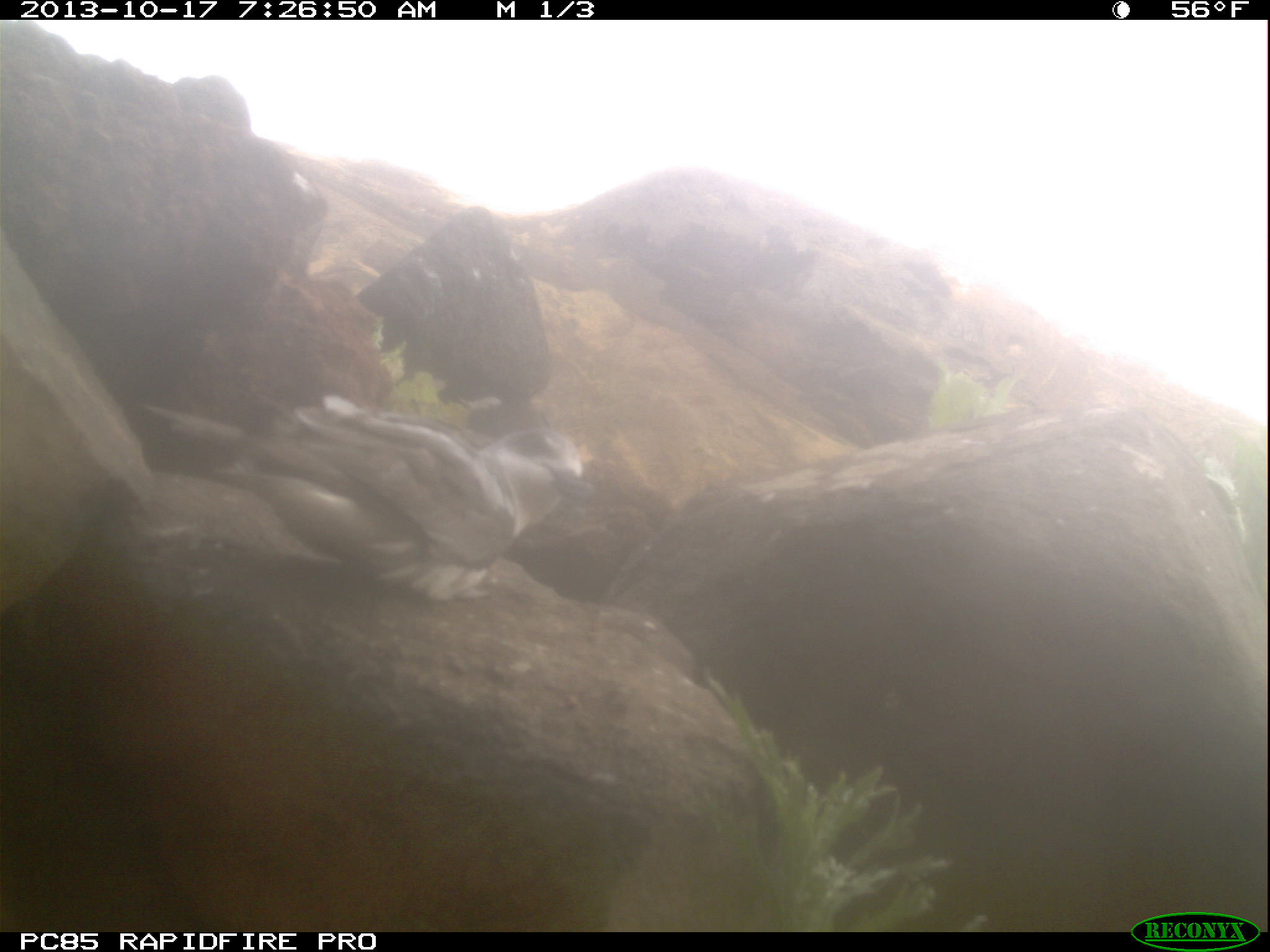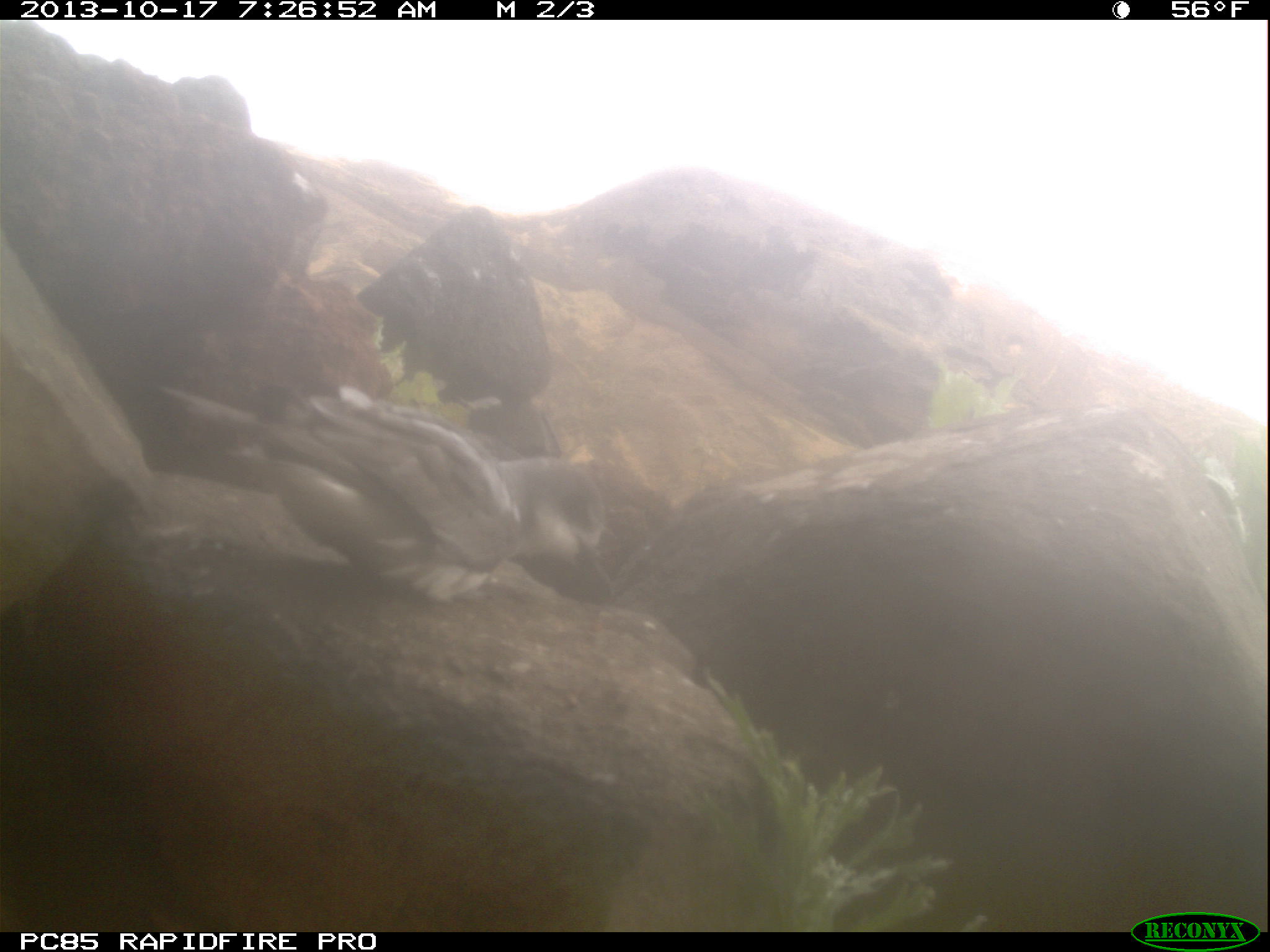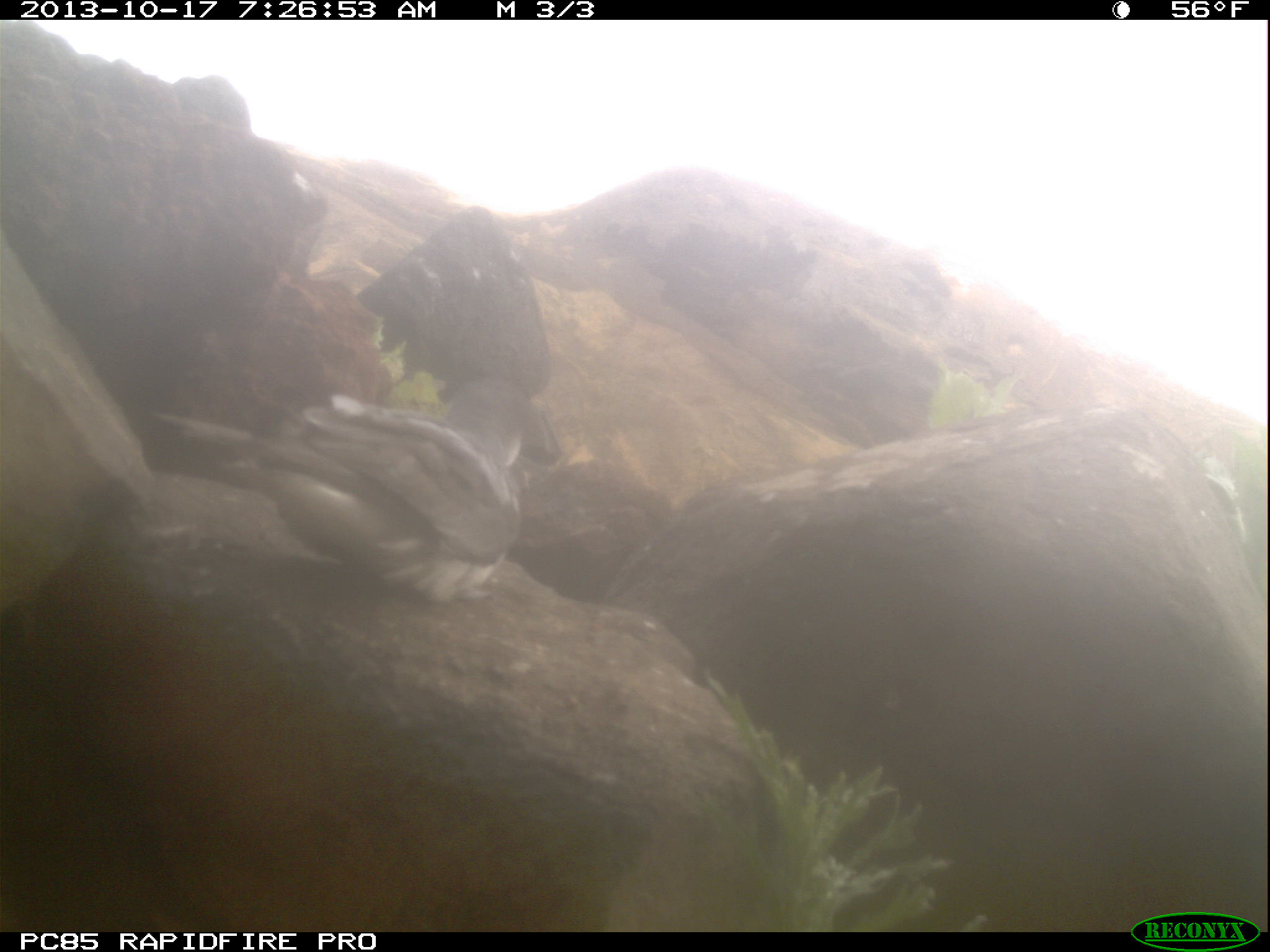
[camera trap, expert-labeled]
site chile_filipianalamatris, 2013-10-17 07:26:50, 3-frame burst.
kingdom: Animalia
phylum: Chordata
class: Aves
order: Procellariiformes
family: Procellariidae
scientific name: Procellariidae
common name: petrel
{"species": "petrel (Procellariidae)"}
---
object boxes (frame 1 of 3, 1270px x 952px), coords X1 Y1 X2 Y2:
petrel: 137 373 593 629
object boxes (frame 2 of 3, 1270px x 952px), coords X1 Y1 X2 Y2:
petrel: 149 353 642 631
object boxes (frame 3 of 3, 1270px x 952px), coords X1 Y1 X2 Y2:
petrel: 140 369 563 615